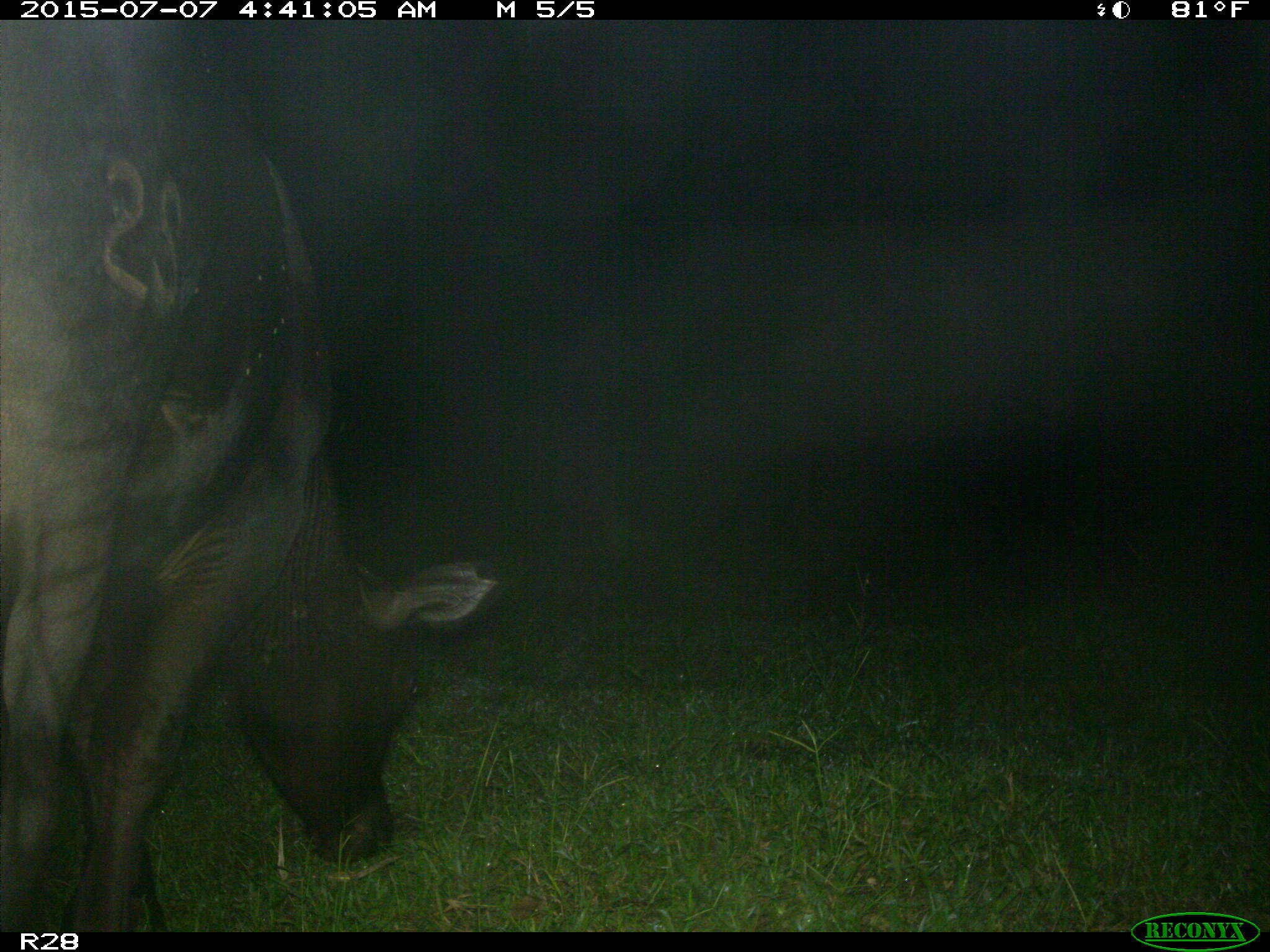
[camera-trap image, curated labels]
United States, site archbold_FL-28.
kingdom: Animalia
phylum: Chordata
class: Mammalia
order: Artiodactyla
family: Bovidae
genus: Bos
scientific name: Bos taurus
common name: domestic cow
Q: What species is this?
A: Bos taurus (domestic cow).